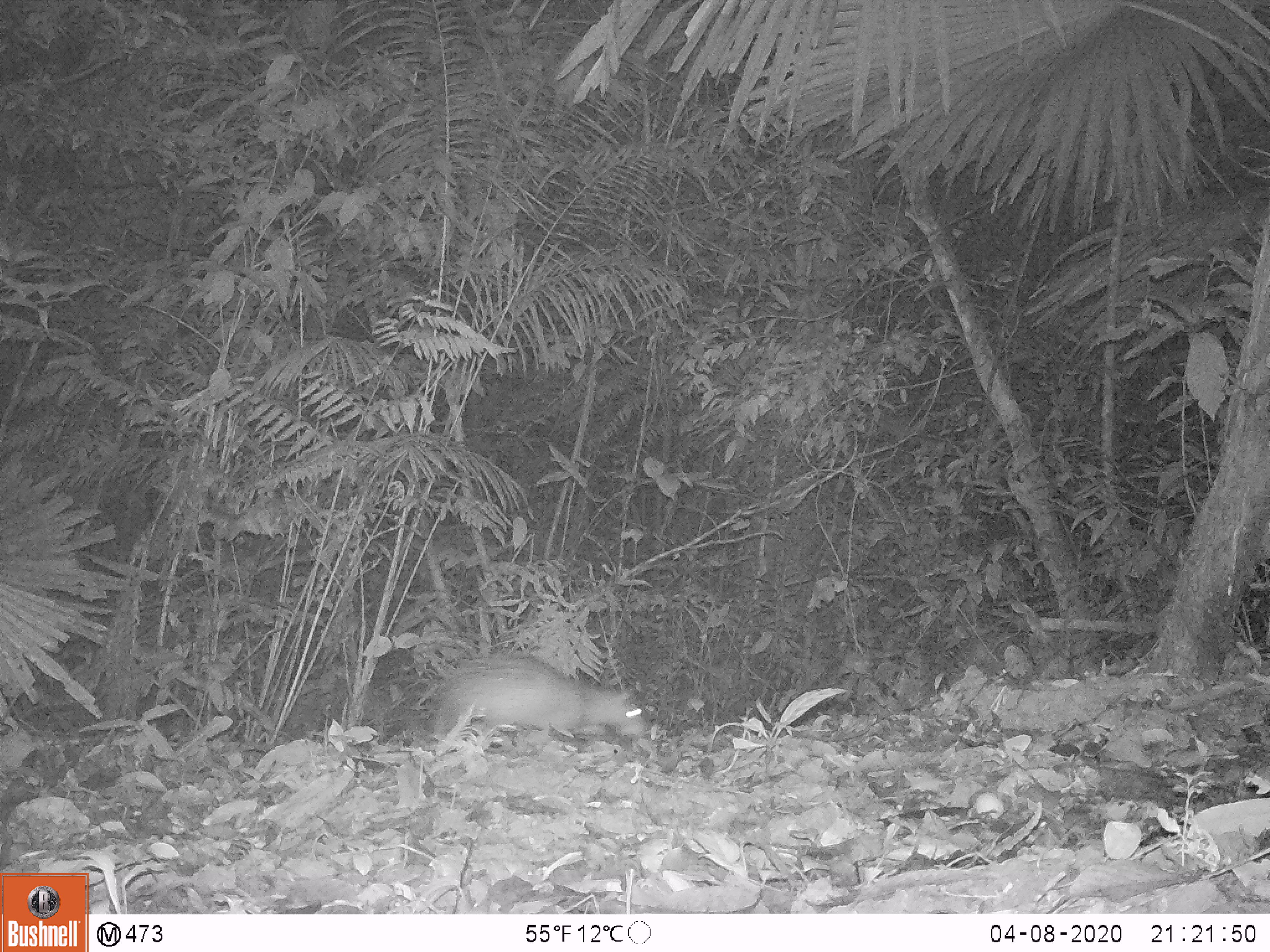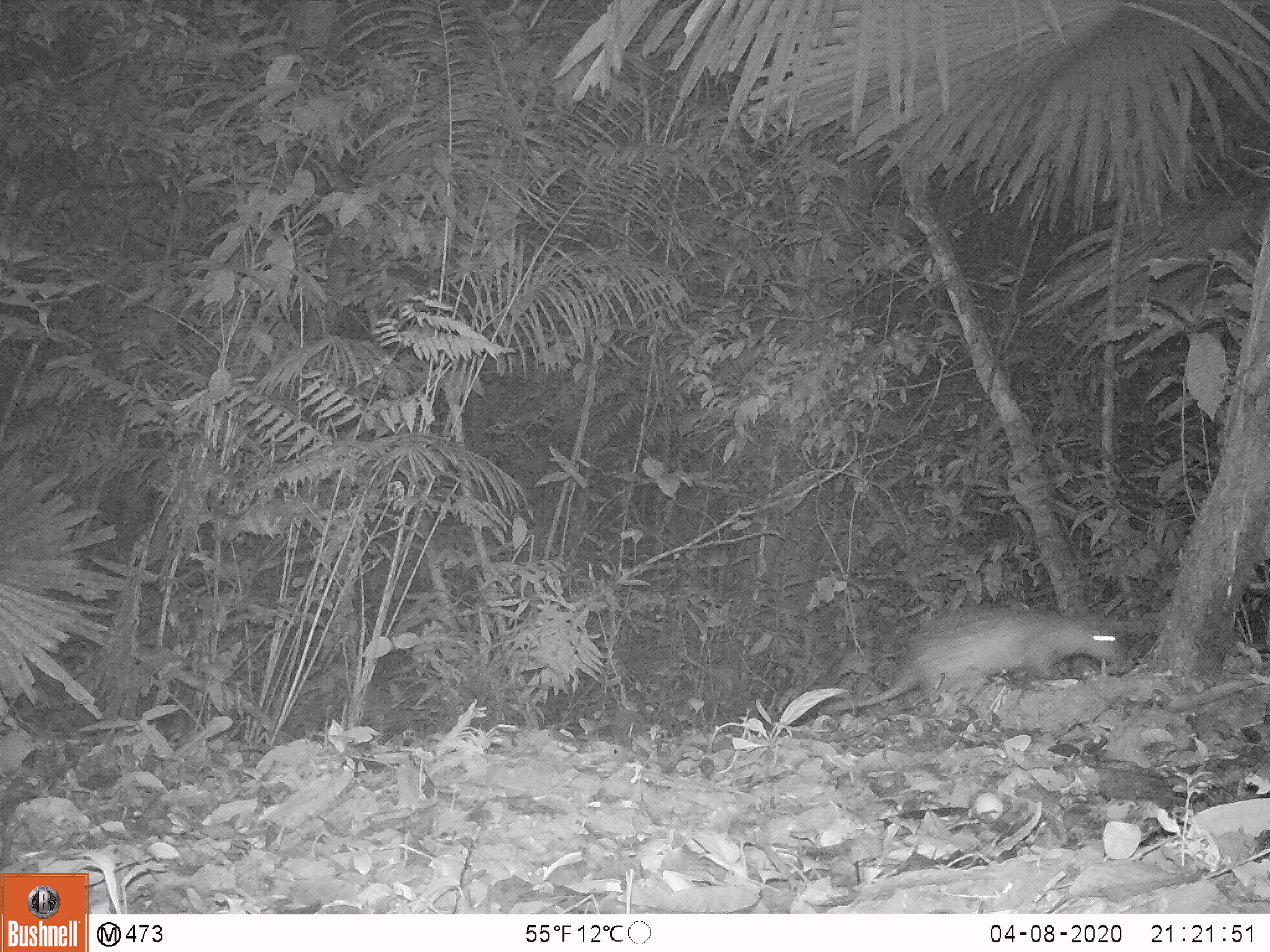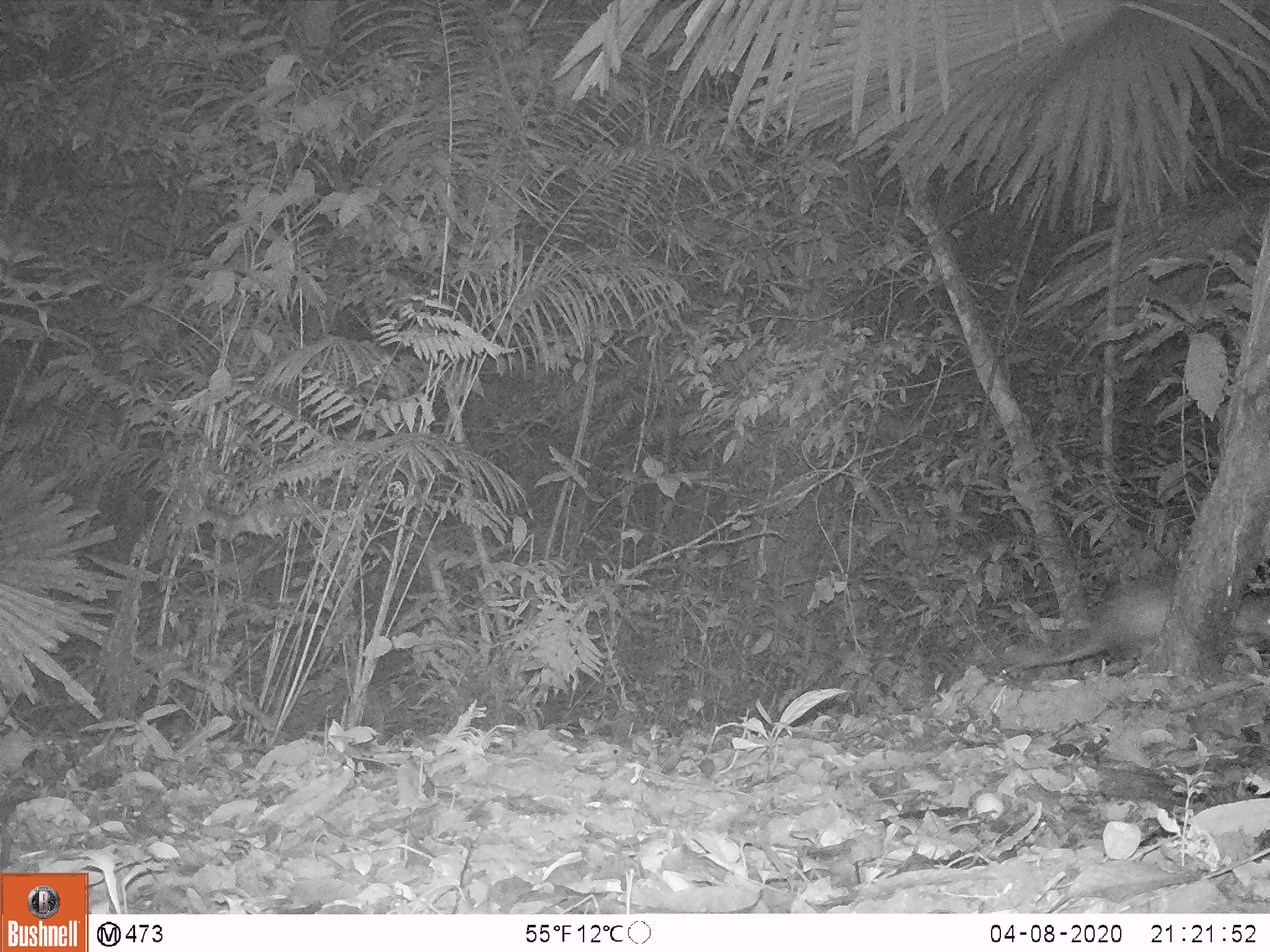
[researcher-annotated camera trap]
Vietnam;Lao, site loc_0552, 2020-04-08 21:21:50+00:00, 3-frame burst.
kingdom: Animalia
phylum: Chordata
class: Mammalia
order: Rodentia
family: Hystricidae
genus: Atherurus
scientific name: Atherurus macrourus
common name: asiatic brush-tailed porcupine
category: asiatic brush tailed porcupine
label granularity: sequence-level